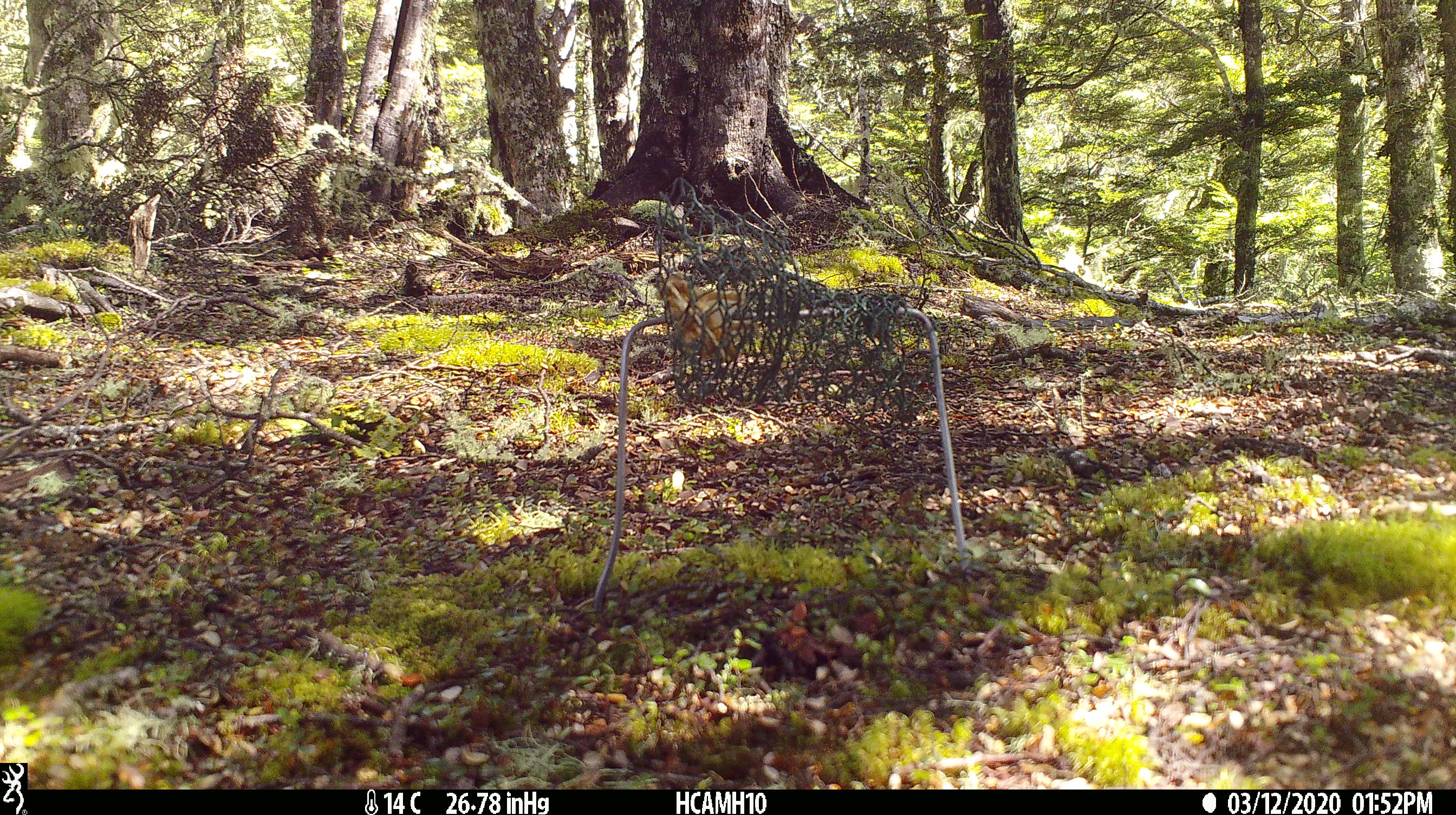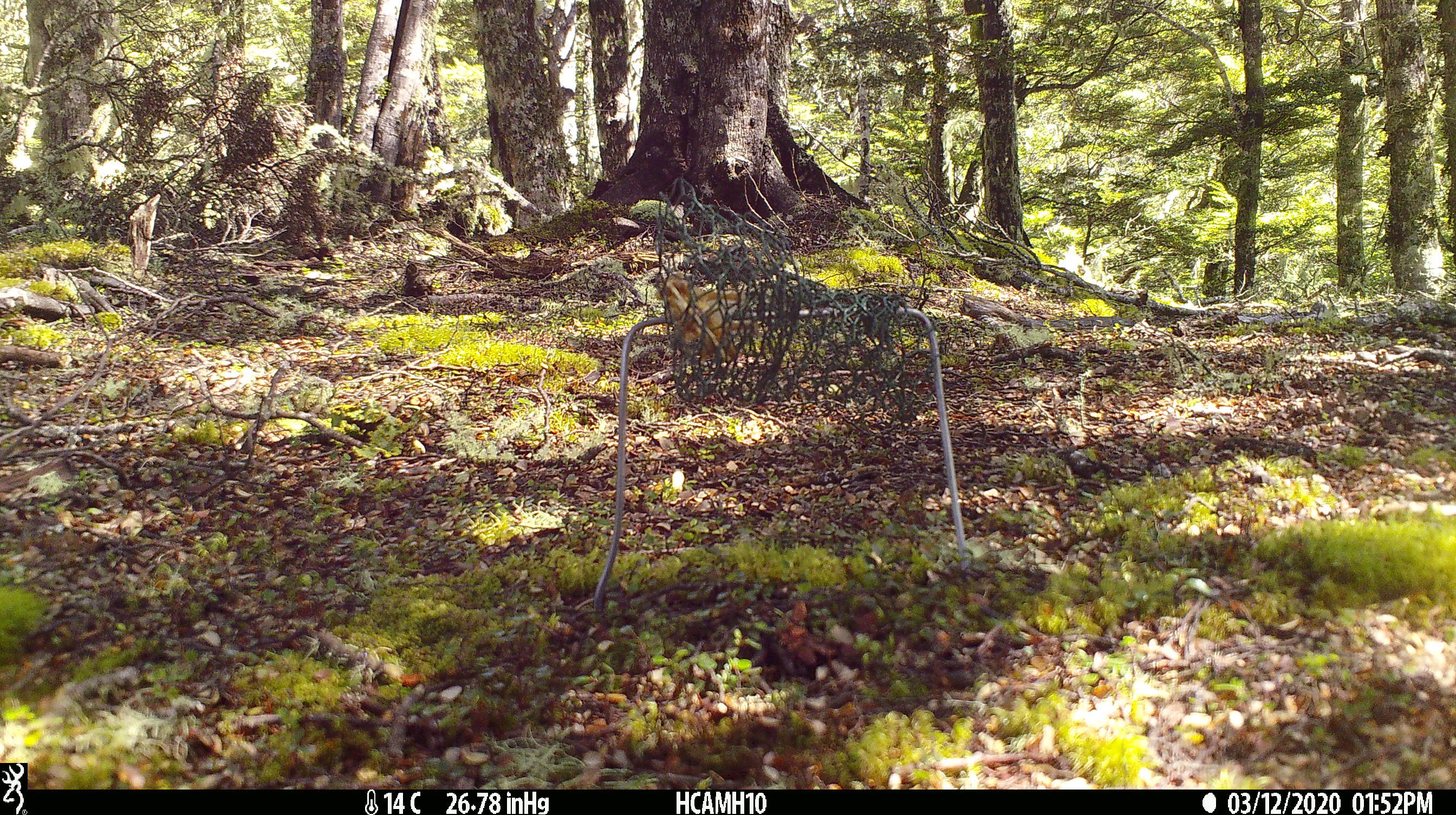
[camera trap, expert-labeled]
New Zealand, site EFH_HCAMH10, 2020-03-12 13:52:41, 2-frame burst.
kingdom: Animalia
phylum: Chordata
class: Mammalia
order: Rodentia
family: Muridae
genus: Mus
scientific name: Mus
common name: mouse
Mouse (Mus).